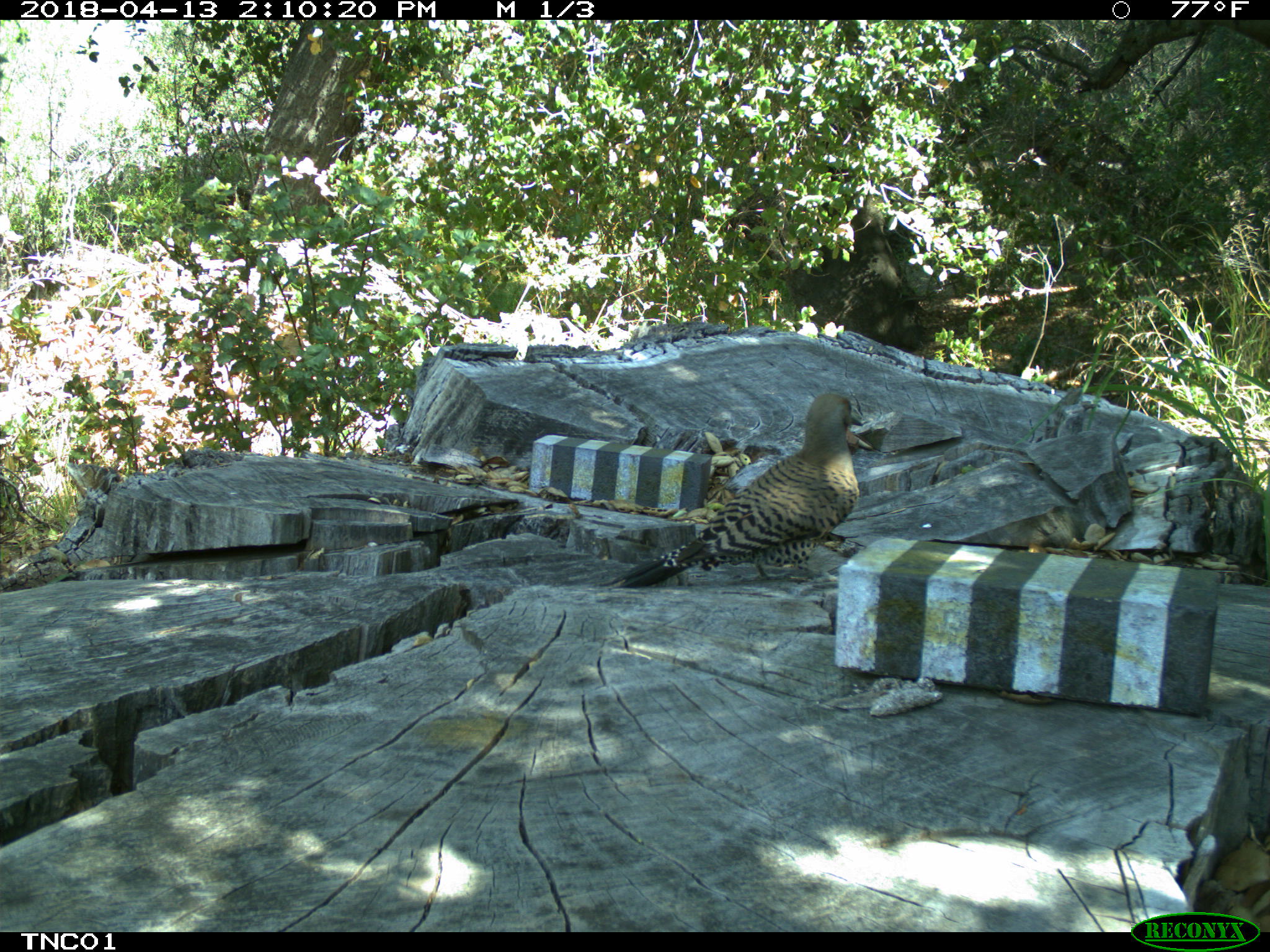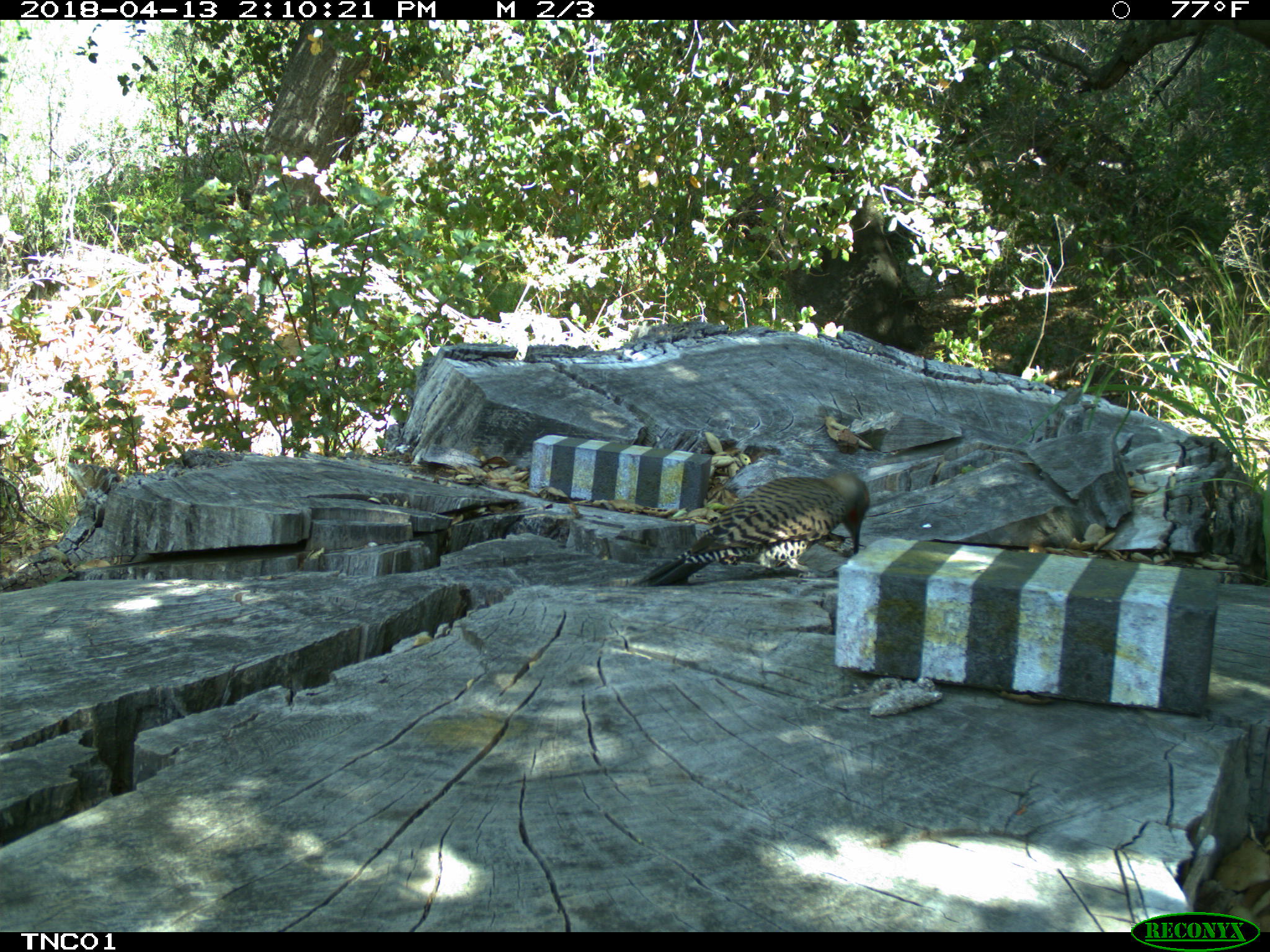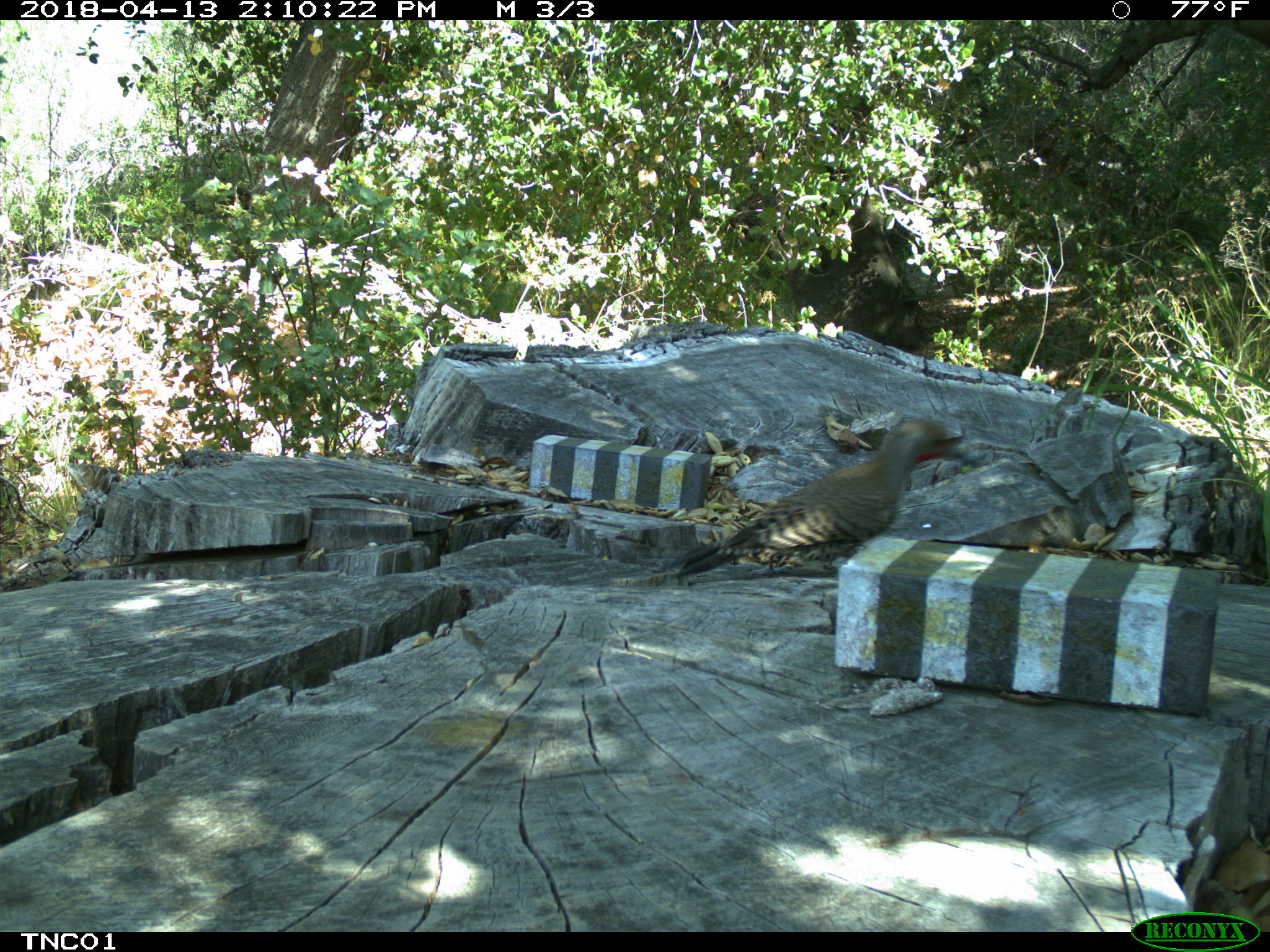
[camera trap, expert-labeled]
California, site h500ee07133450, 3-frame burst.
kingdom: Animalia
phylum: Chordata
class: Aves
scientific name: Aves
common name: bird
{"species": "bird (Aves)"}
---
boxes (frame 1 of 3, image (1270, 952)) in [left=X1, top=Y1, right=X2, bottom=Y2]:
bird: [left=598, top=391, right=864, bottom=591]; [left=696, top=530, right=865, bottom=577]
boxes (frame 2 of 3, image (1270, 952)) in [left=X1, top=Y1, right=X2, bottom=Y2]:
bird: [left=645, top=471, right=869, bottom=586]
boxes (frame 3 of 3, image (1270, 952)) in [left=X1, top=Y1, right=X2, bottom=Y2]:
bird: [left=661, top=417, right=985, bottom=581]